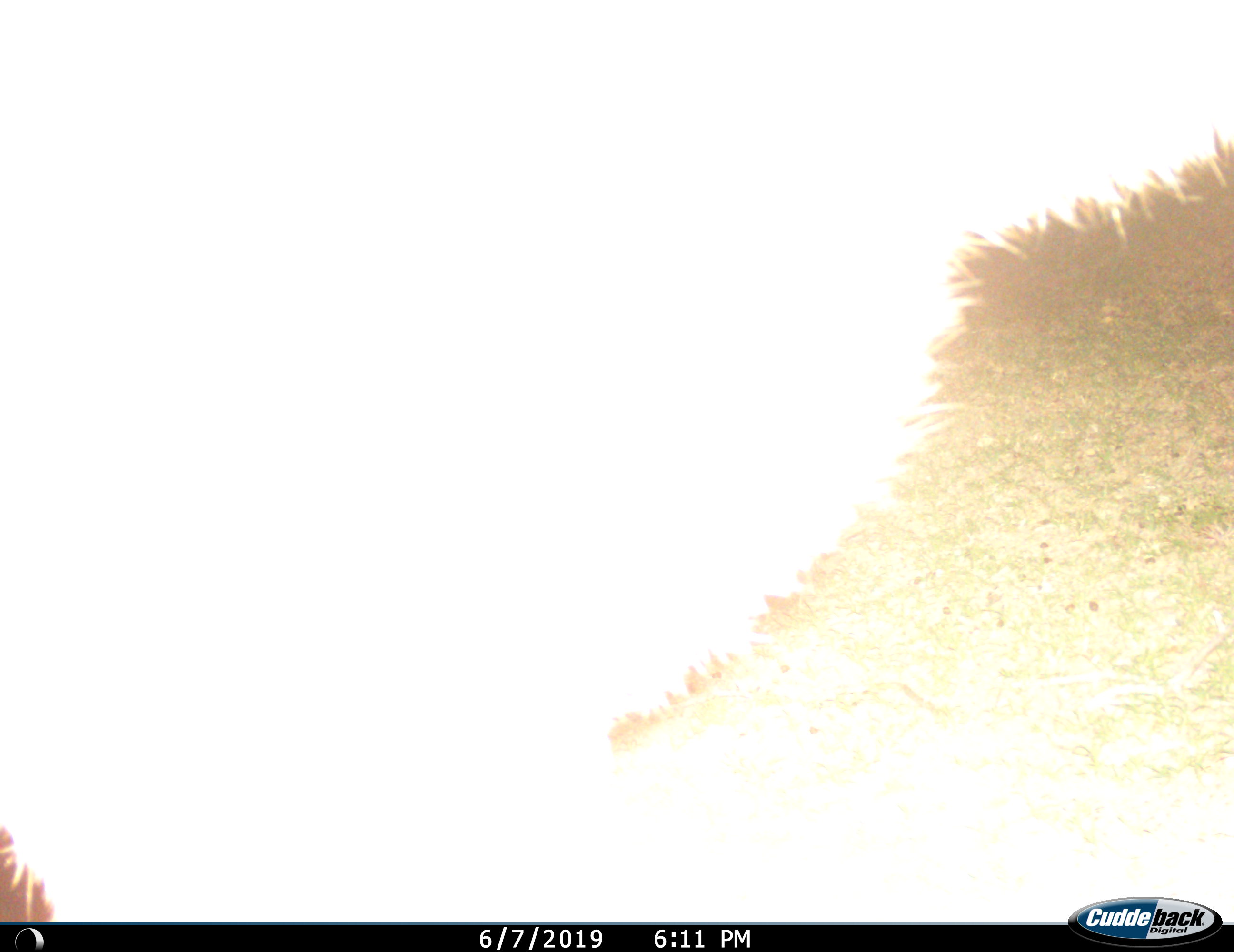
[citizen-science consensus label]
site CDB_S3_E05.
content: unidentified animal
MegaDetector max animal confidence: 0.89